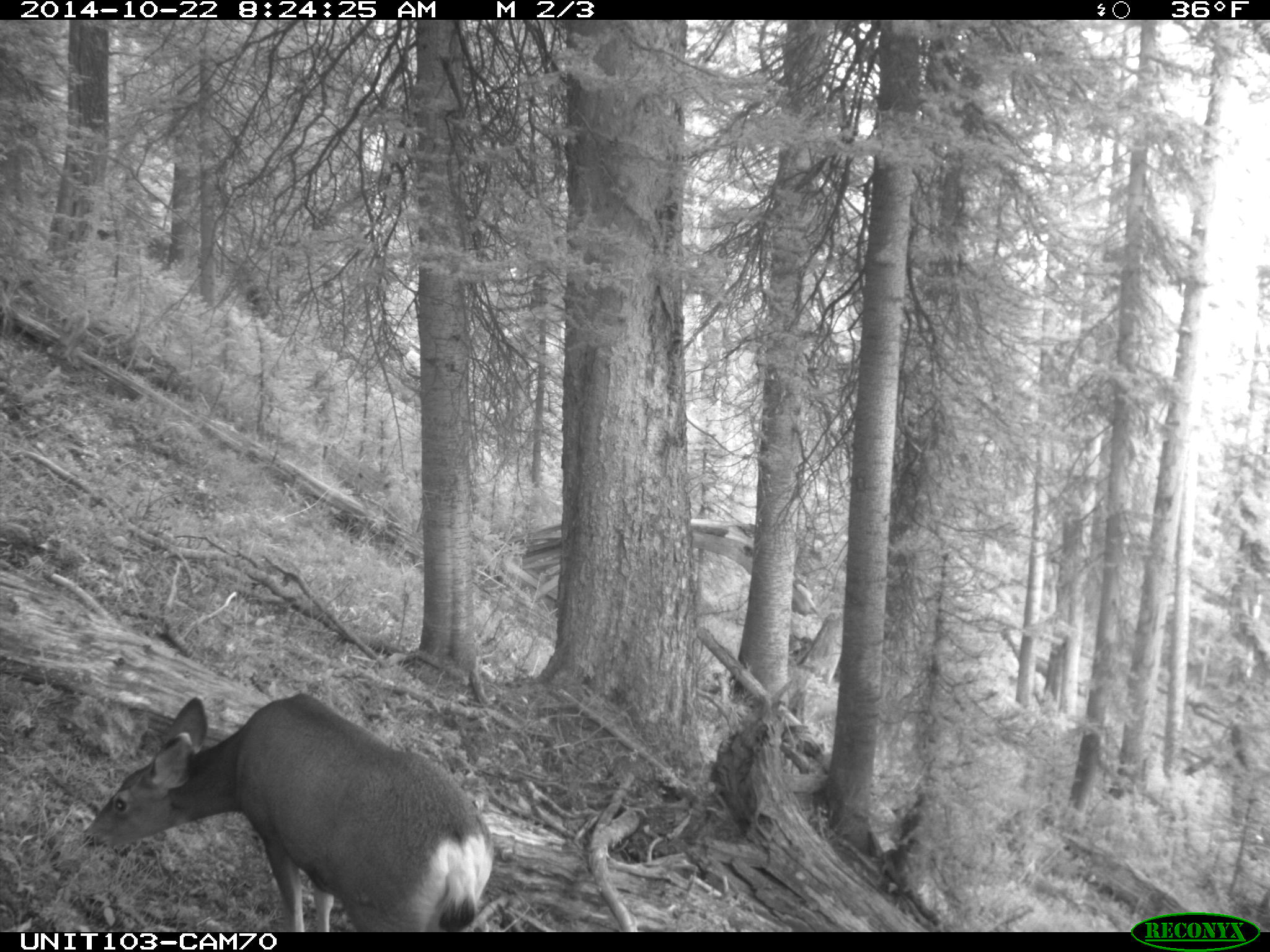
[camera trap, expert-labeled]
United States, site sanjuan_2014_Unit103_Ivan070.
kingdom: Animalia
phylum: Chordata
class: Mammalia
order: Artiodactyla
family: Cervidae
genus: Odocoileus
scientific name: Odocoileus hemionus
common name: mule deer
Odocoileus hemionus (mule deer).